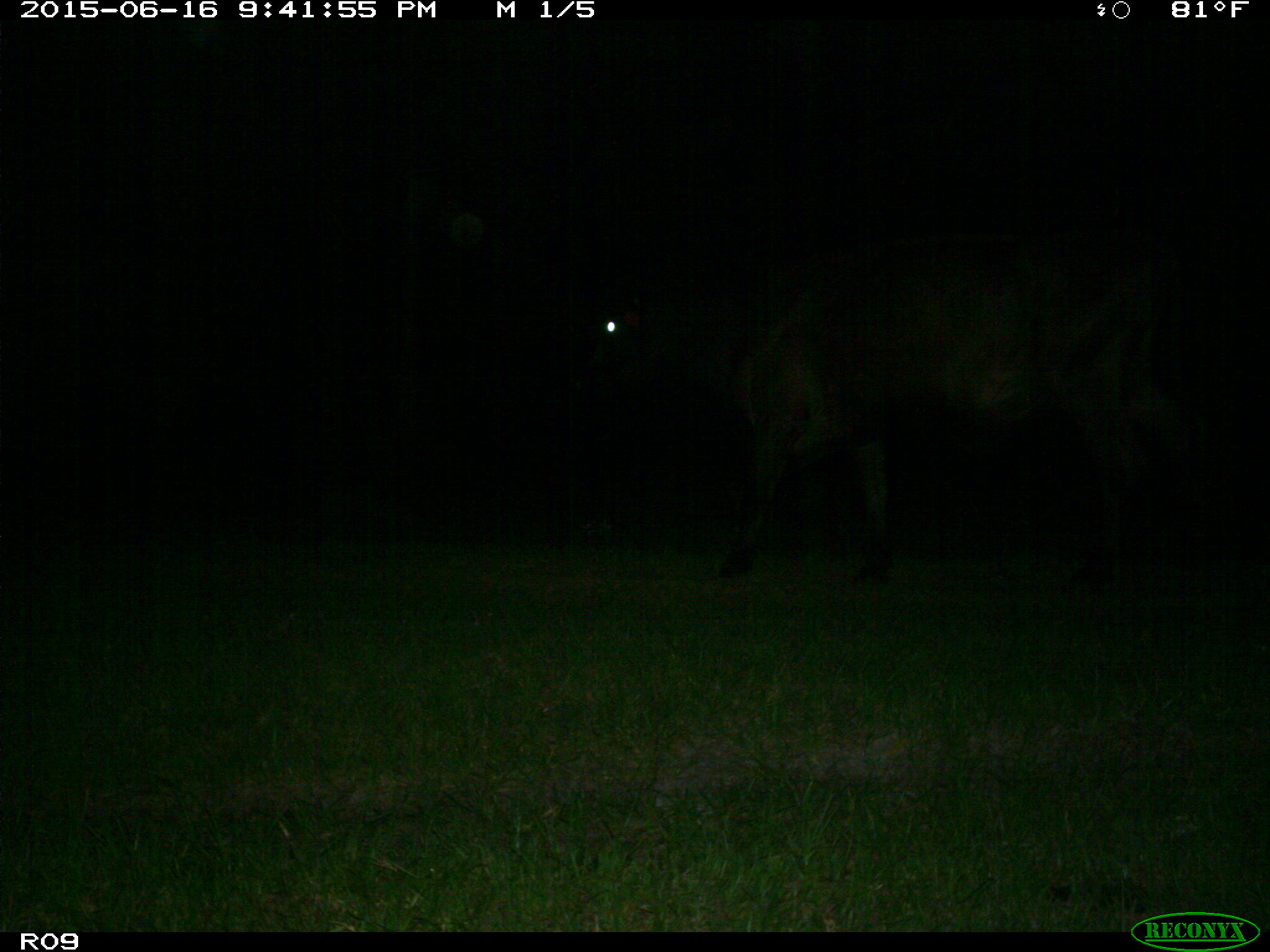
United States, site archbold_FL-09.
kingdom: Animalia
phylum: Chordata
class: Mammalia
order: Artiodactyla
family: Bovidae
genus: Bos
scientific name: Bos taurus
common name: domestic cow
Bos taurus (domestic cow).